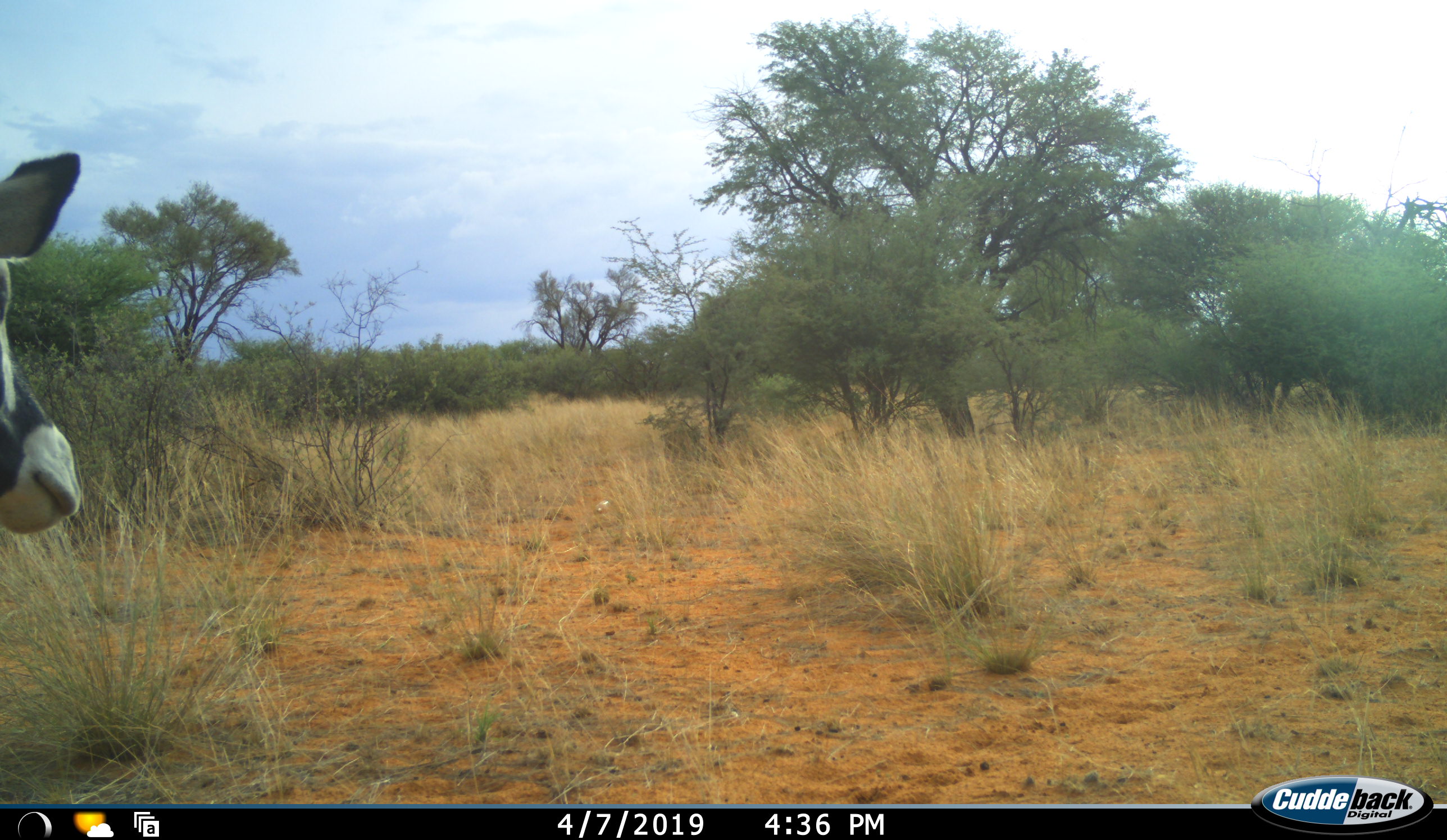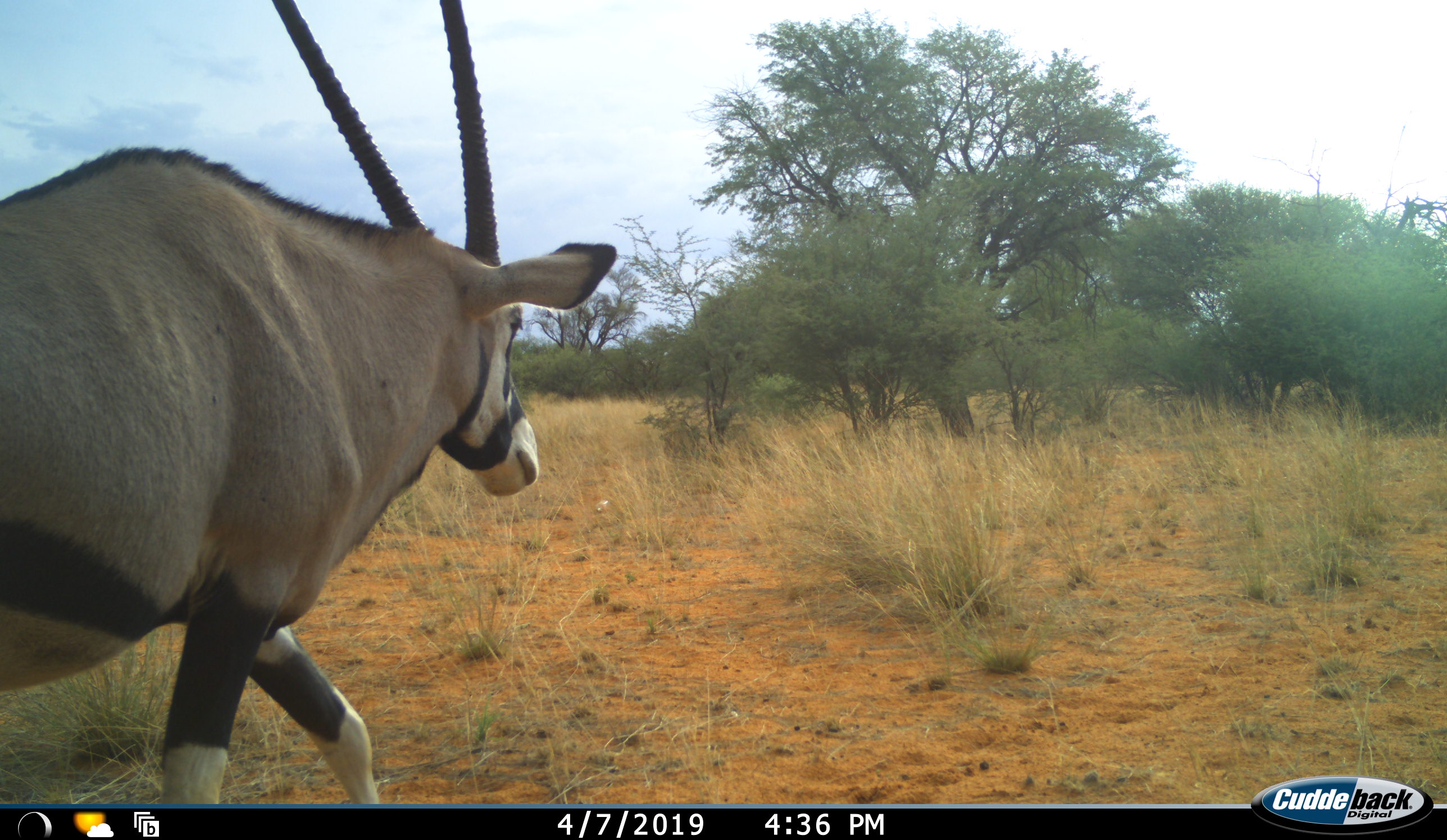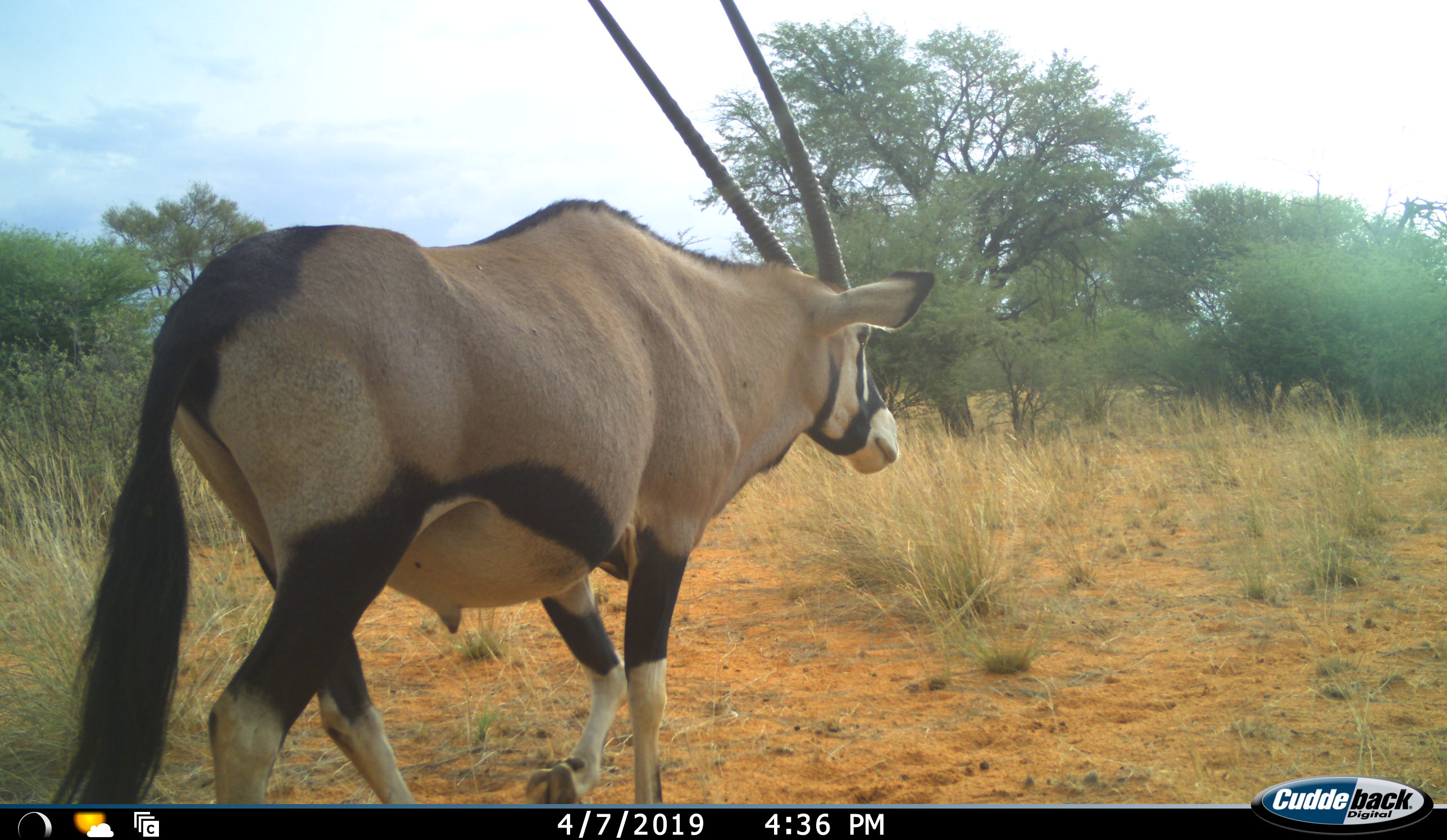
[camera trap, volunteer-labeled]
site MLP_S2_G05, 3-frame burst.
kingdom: Animalia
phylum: Chordata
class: Mammalia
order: Artiodactyla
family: Bovidae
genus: Oryx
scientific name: Oryx gazella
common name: gemsbok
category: oryx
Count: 1.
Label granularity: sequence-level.